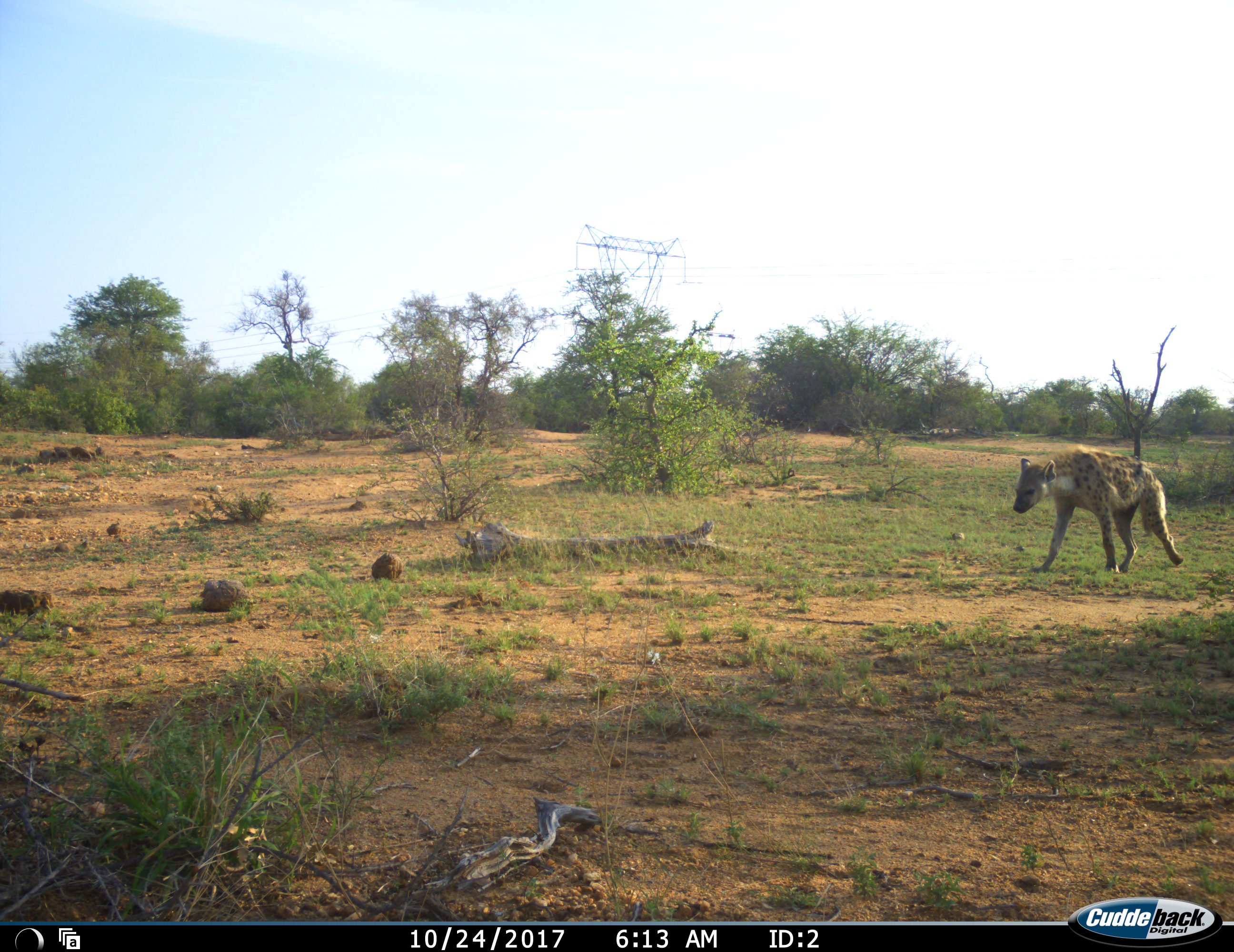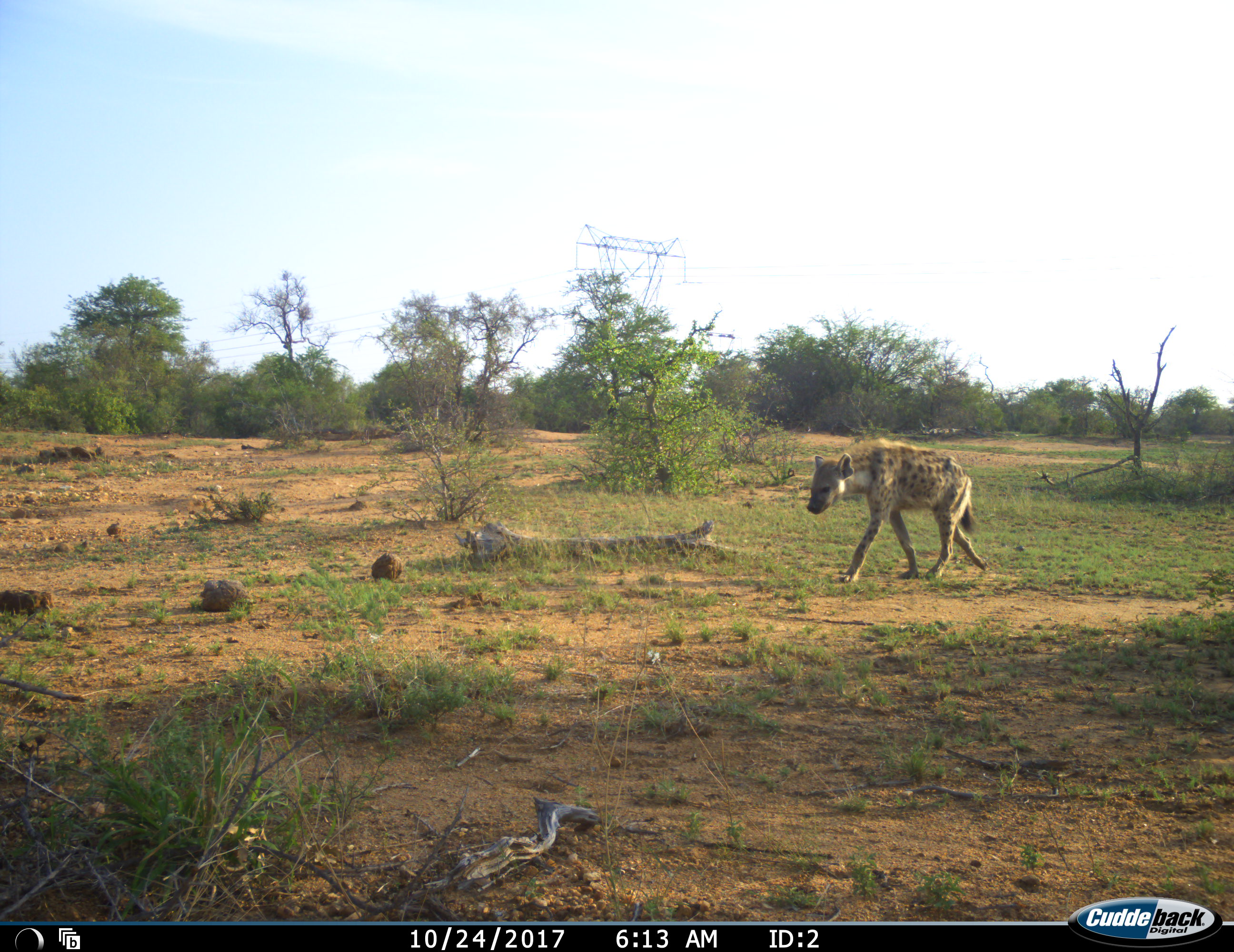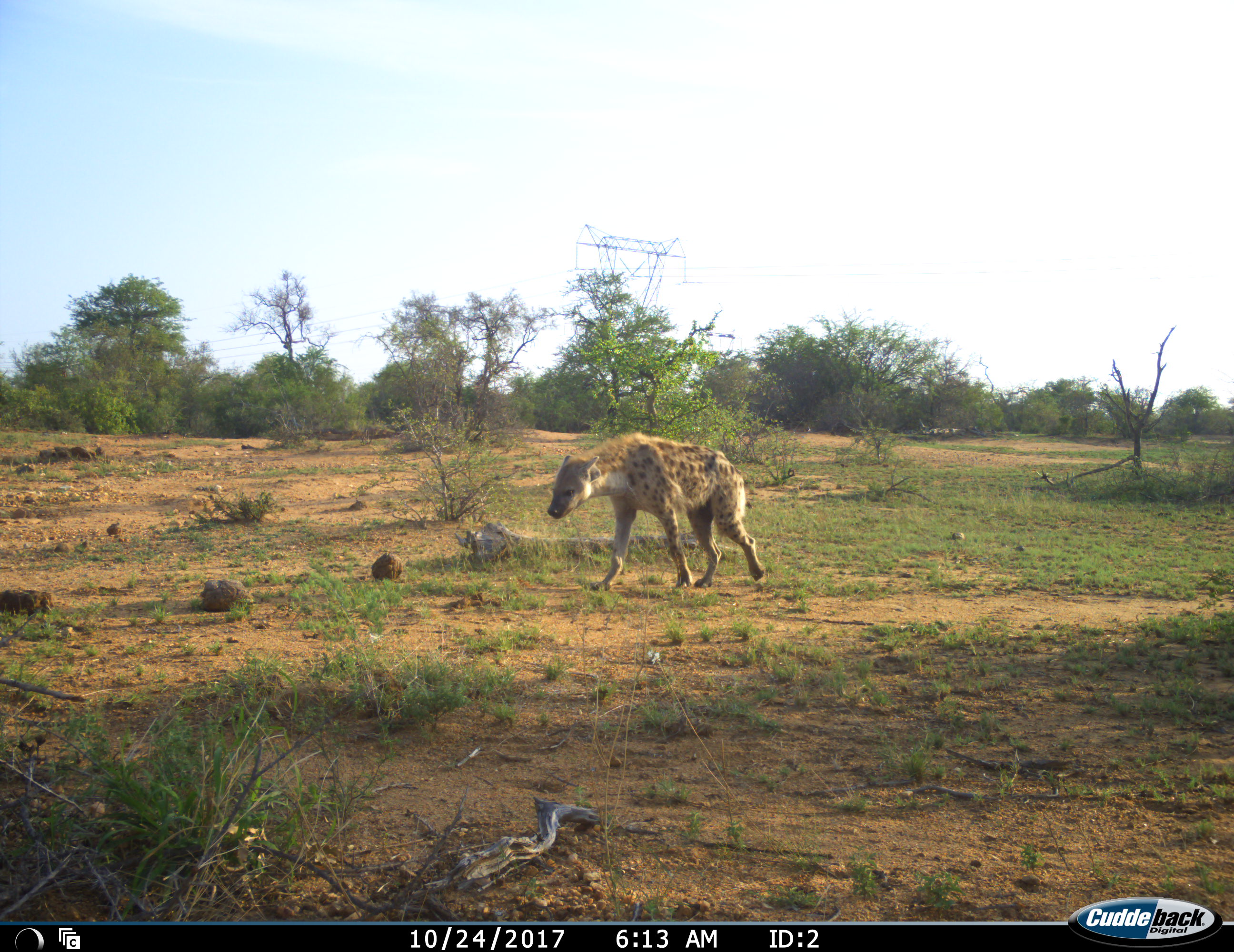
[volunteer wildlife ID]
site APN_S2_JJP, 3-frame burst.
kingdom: Animalia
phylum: Chordata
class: Mammalia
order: Carnivora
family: Hyaenidae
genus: Crocuta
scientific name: Crocuta crocuta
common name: spotted hyena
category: hyenaspotted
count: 1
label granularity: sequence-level